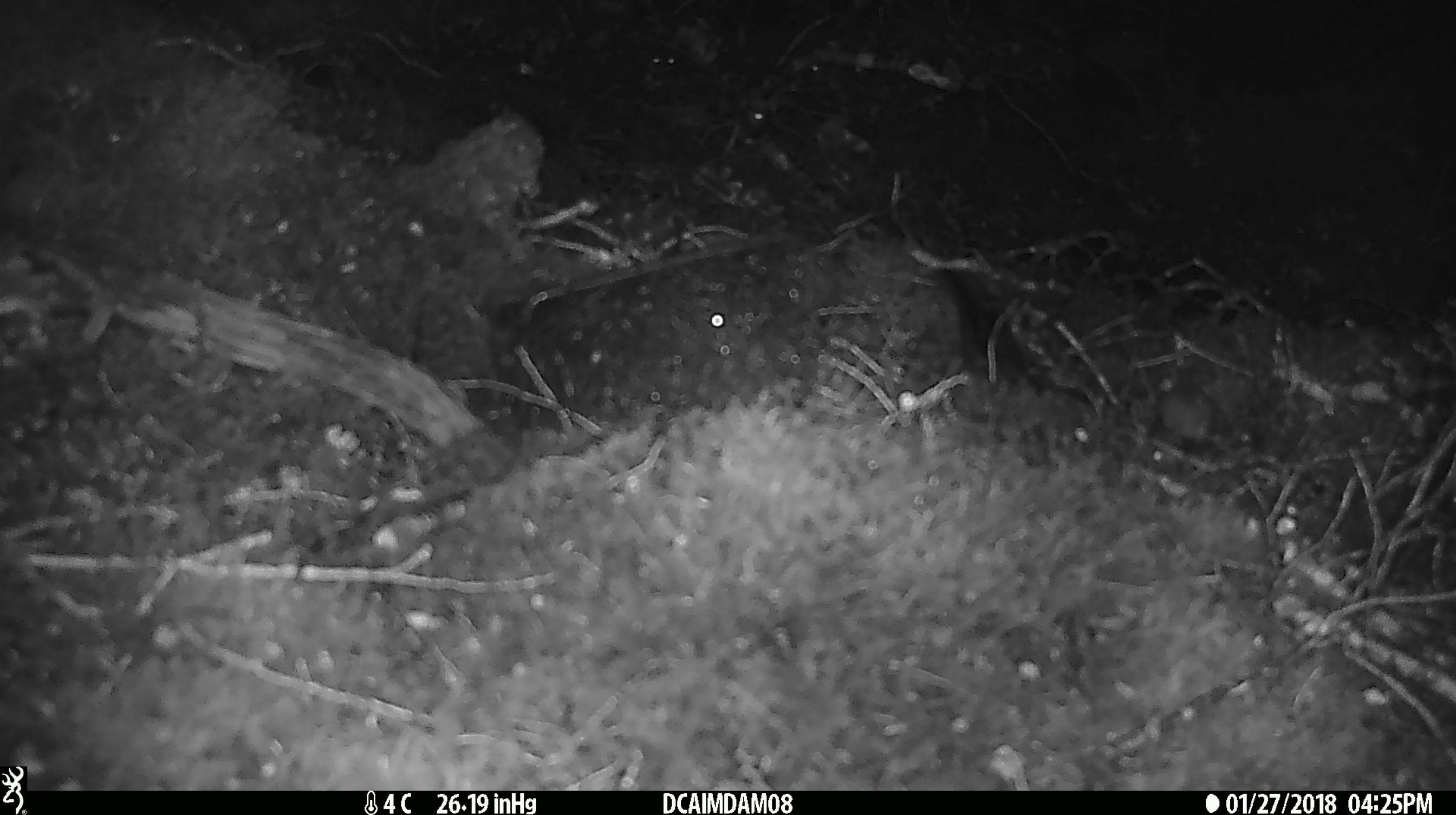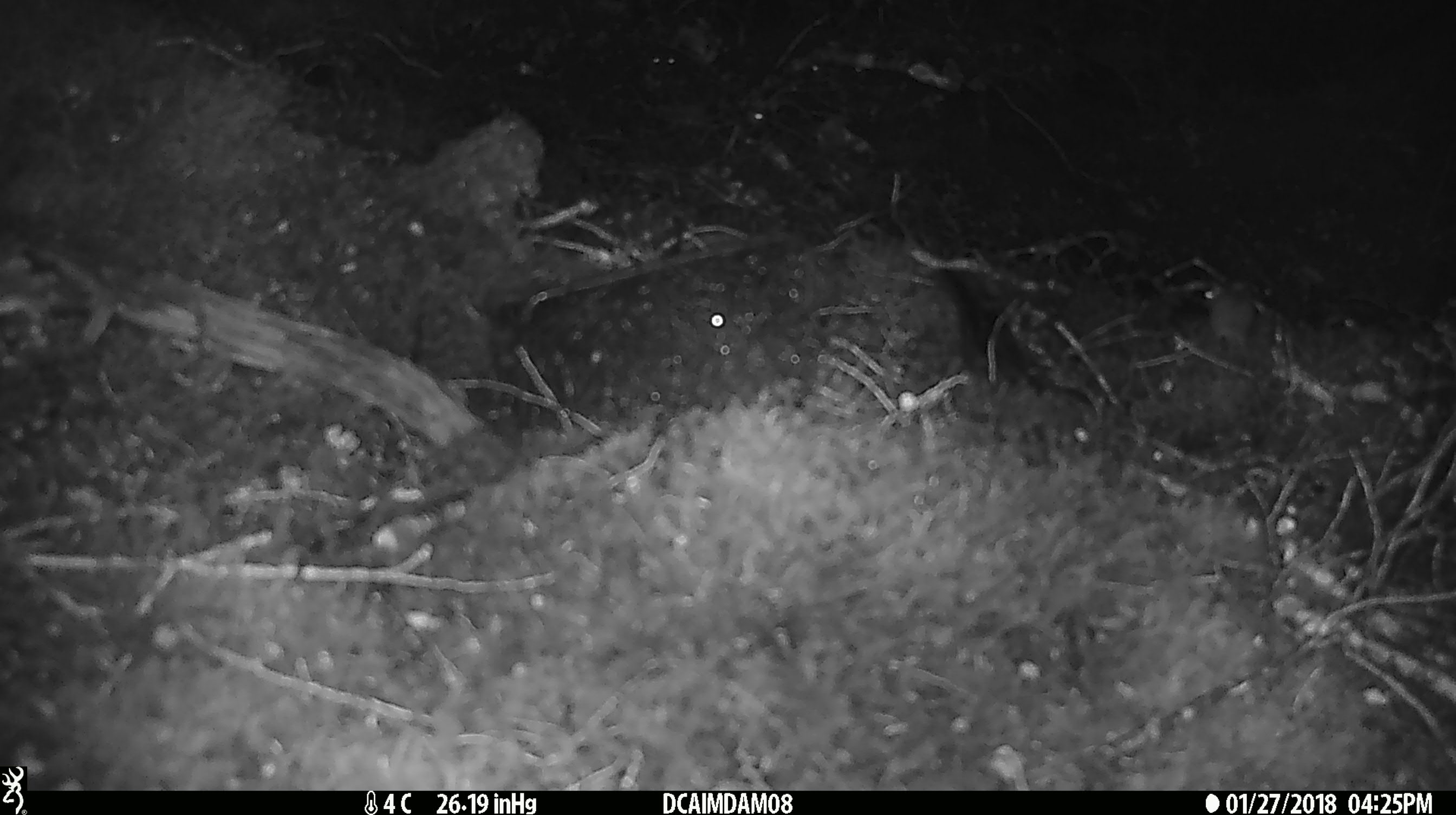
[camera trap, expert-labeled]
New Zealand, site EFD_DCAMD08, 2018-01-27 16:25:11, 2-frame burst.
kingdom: Animalia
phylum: Chordata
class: Mammalia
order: Rodentia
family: Muridae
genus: Mus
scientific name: Mus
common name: mouse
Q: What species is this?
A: Mouse (Mus).